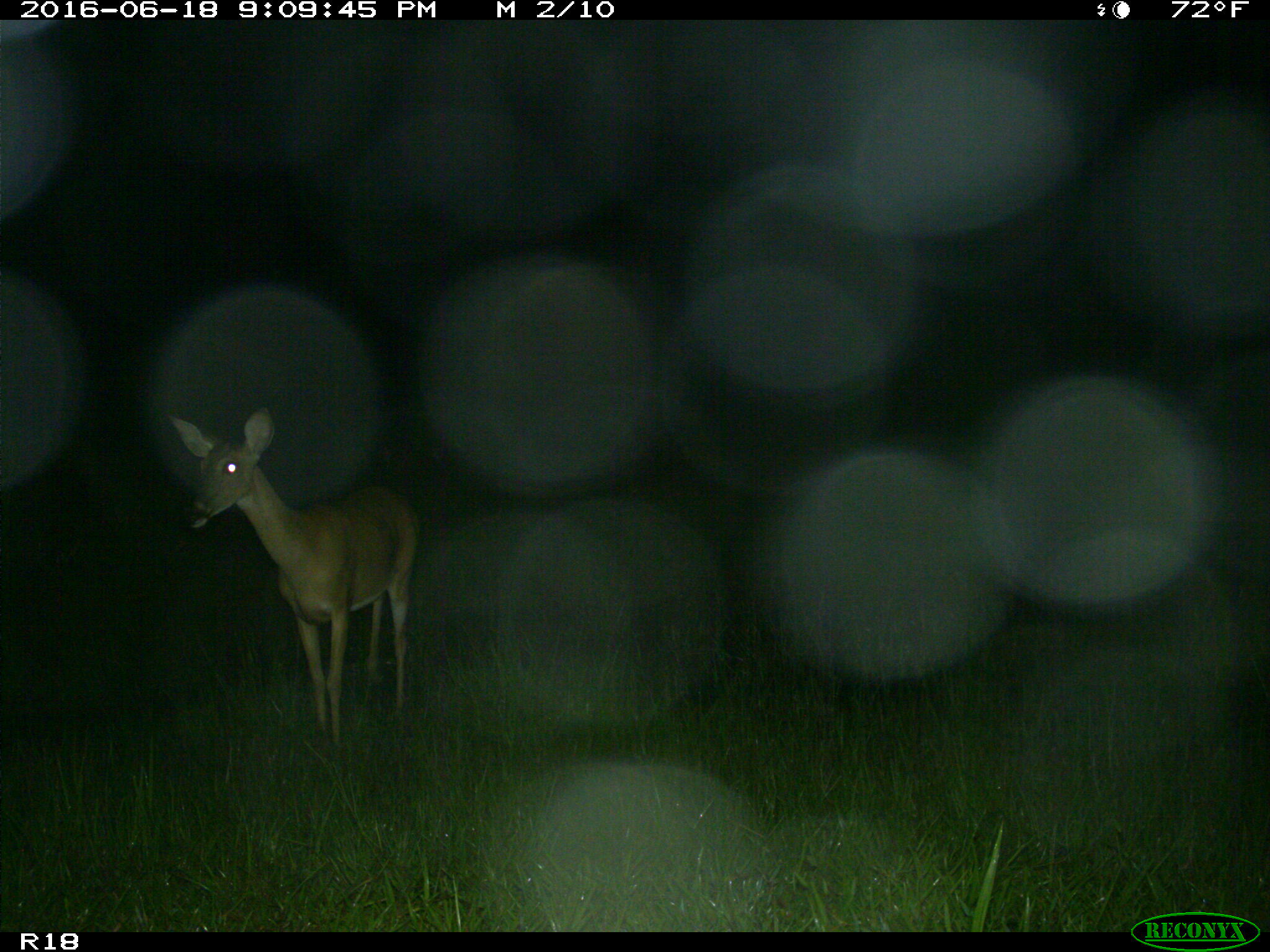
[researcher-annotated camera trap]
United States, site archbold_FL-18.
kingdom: Animalia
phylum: Chordata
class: Mammalia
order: Artiodactyla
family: Cervidae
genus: Odocoileus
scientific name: Odocoileus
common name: deer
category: unidentified deer